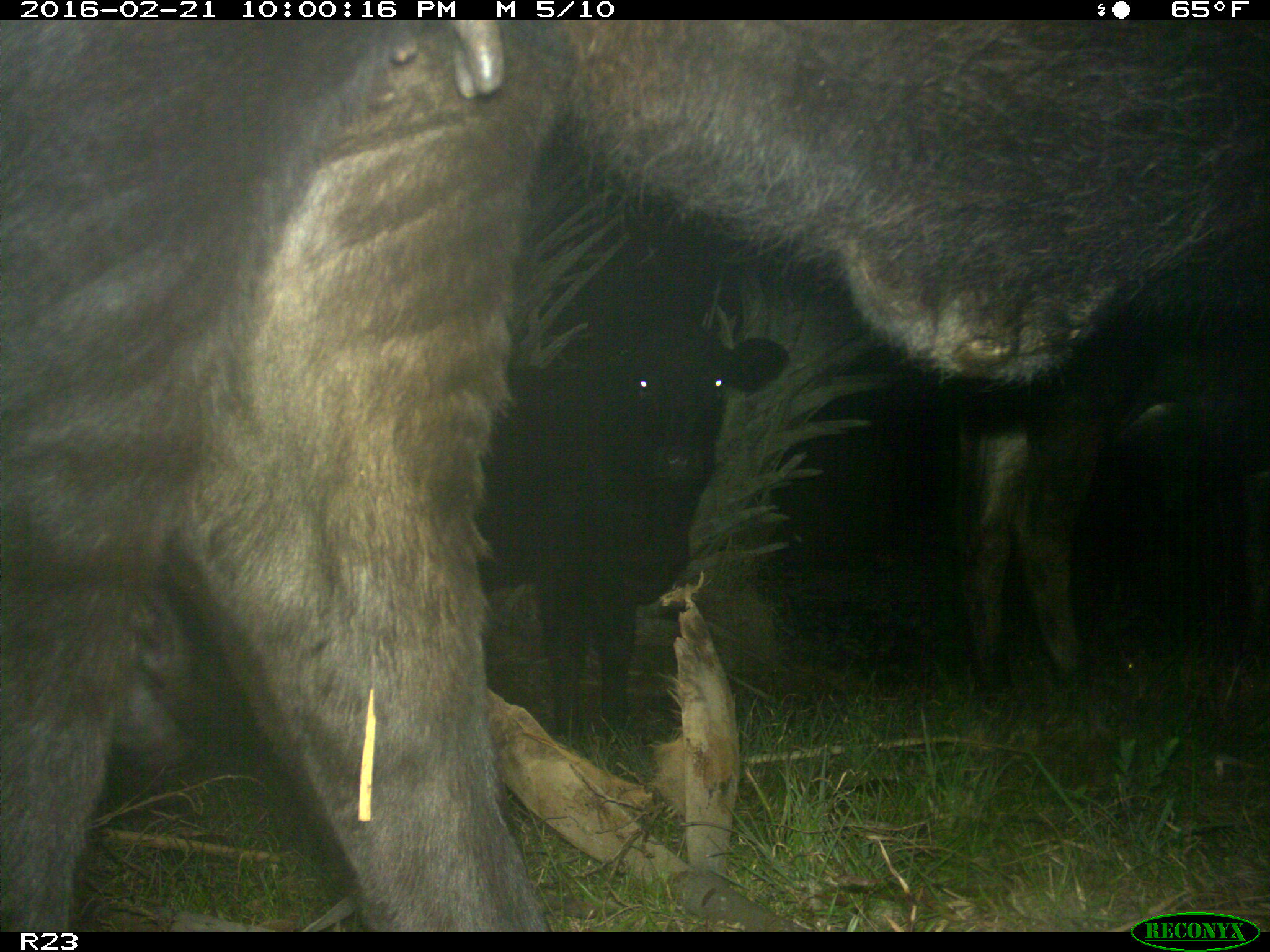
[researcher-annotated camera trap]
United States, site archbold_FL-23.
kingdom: Animalia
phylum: Chordata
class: Mammalia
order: Artiodactyla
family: Bovidae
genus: Bos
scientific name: Bos taurus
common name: domestic cow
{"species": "Bos taurus (domestic cow)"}